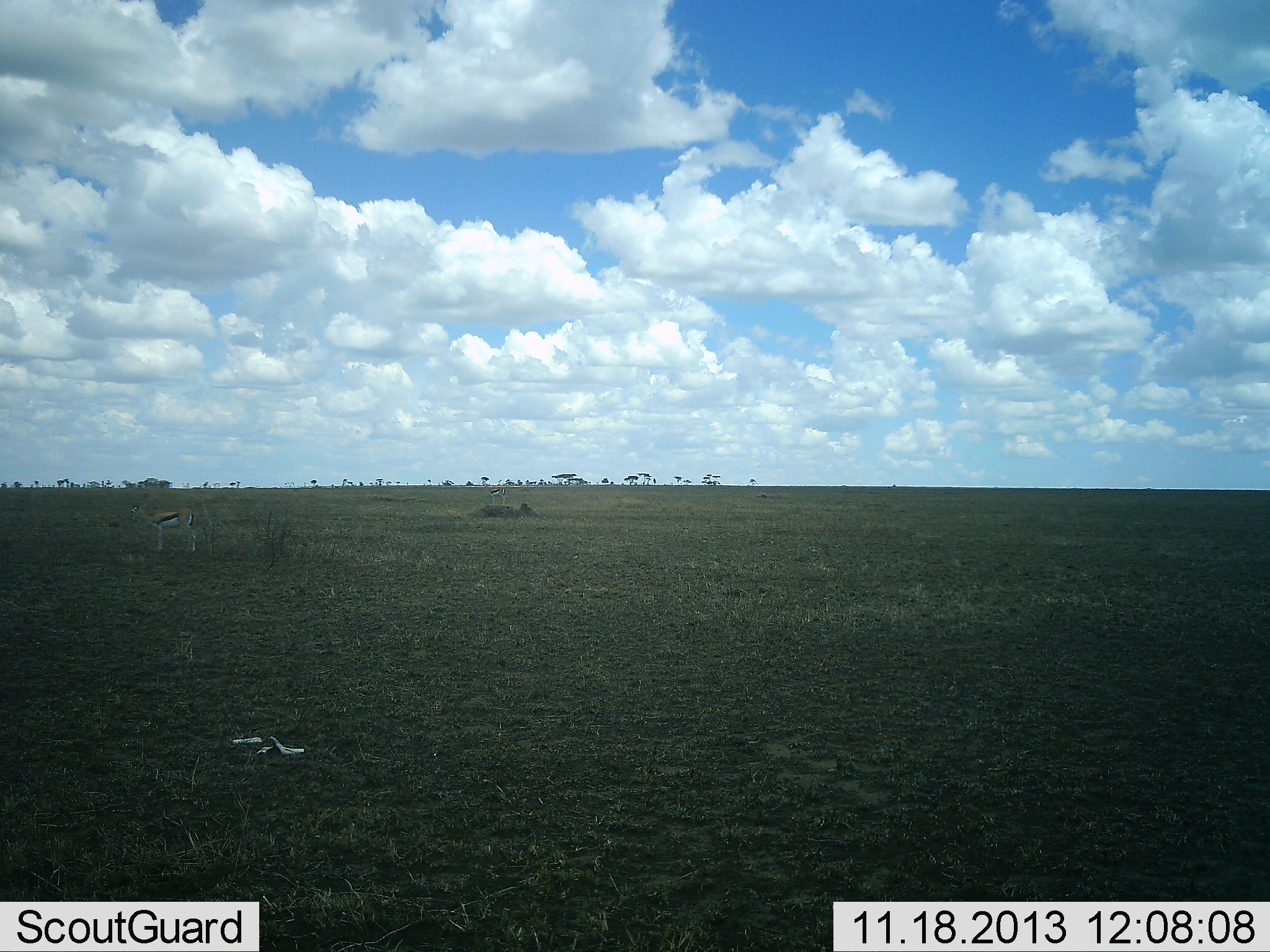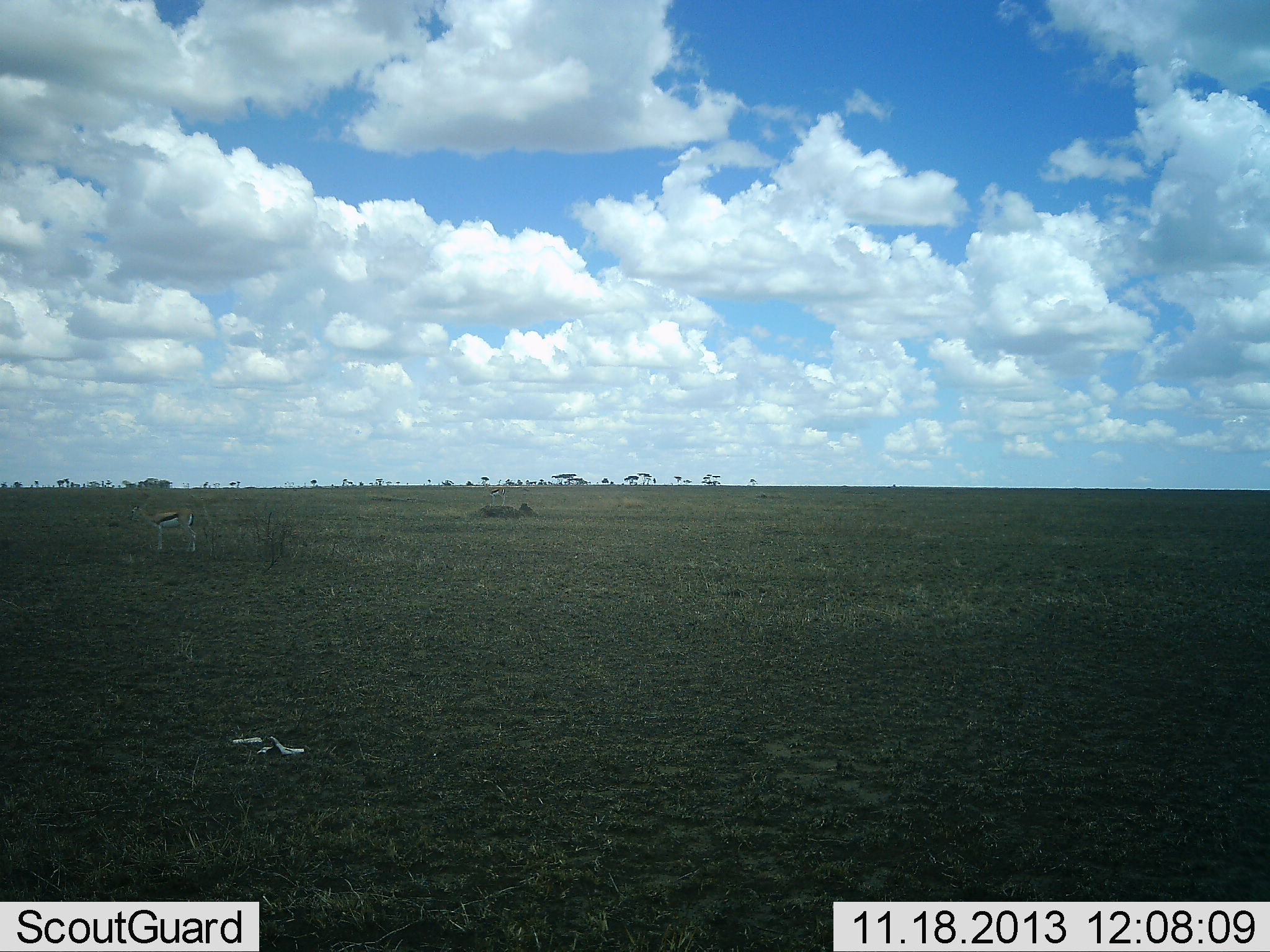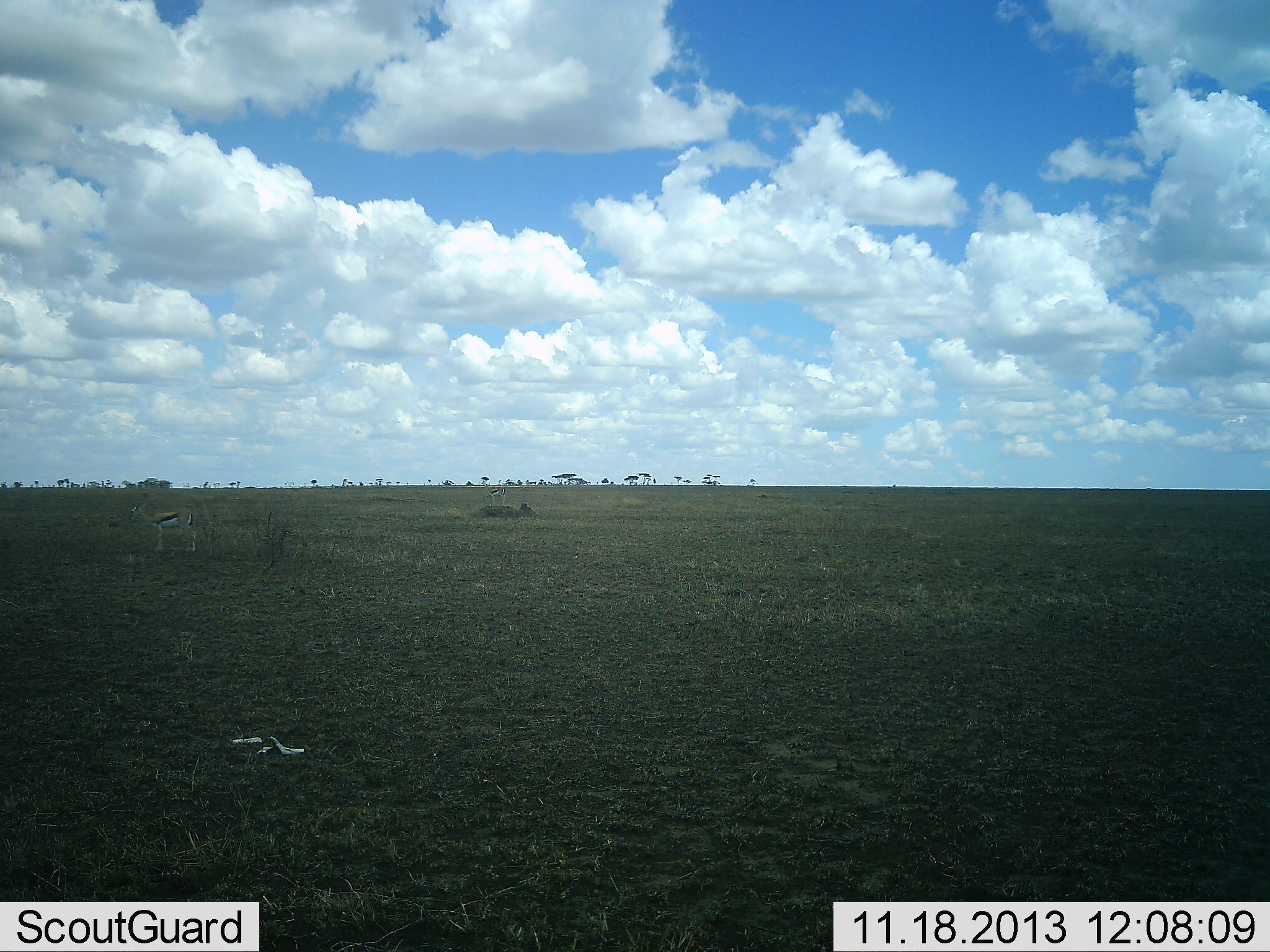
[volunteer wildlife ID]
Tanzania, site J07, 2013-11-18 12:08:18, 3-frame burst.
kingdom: Animalia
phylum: Chordata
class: Mammalia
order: Artiodactyla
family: Bovidae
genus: Eudorcas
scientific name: Eudorcas thomsonii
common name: thomson's gazelle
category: gazellethomsons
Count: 1.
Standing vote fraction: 100%.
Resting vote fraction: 0%.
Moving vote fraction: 0%.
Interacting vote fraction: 0%.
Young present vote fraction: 0%.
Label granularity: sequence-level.